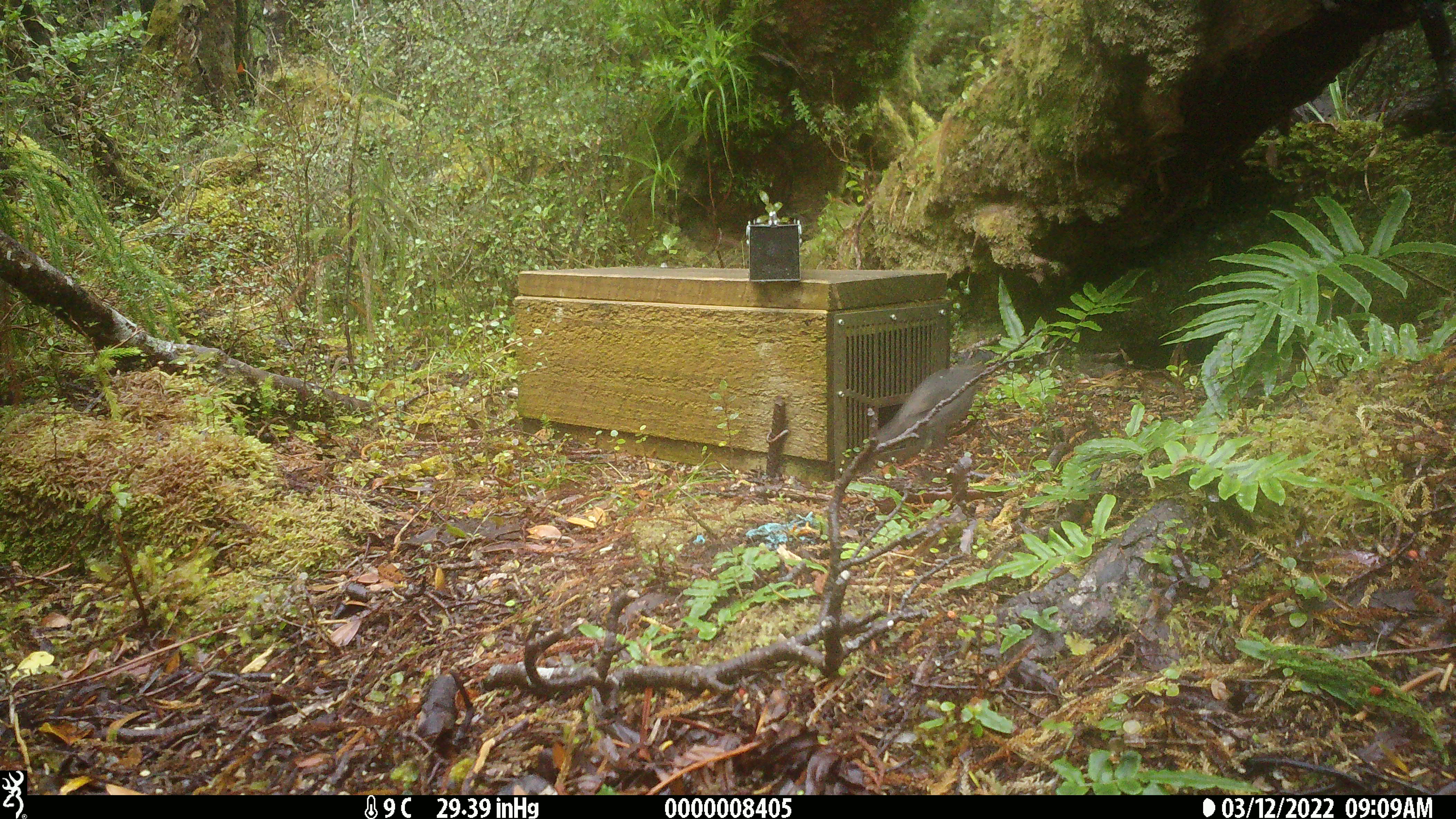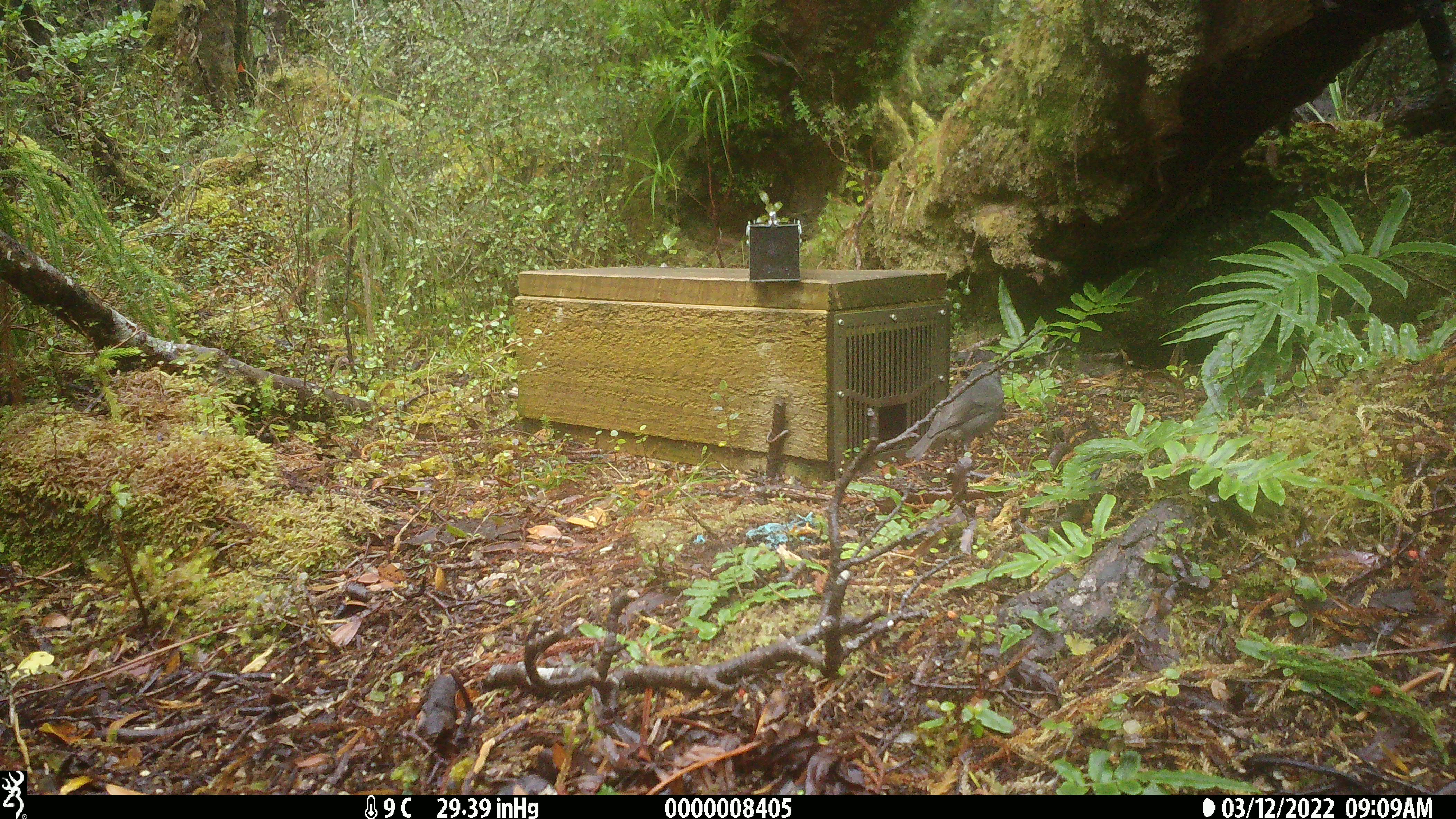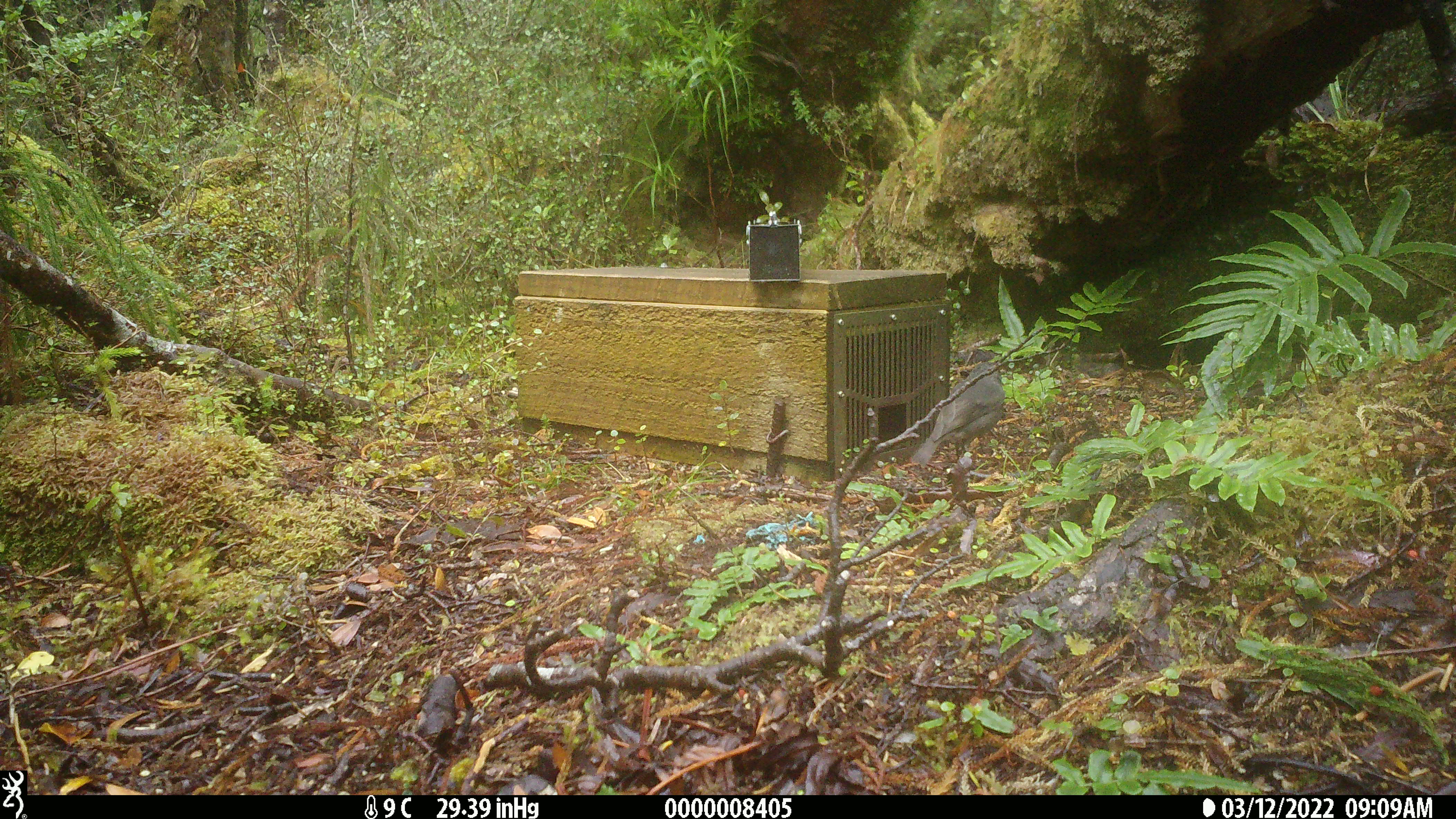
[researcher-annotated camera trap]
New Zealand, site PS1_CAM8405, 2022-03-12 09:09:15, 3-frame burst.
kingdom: Animalia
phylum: Chordata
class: Aves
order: Passeriformes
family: Petroicidae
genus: Petroica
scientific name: Petroica australis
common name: new zealand robin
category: robin